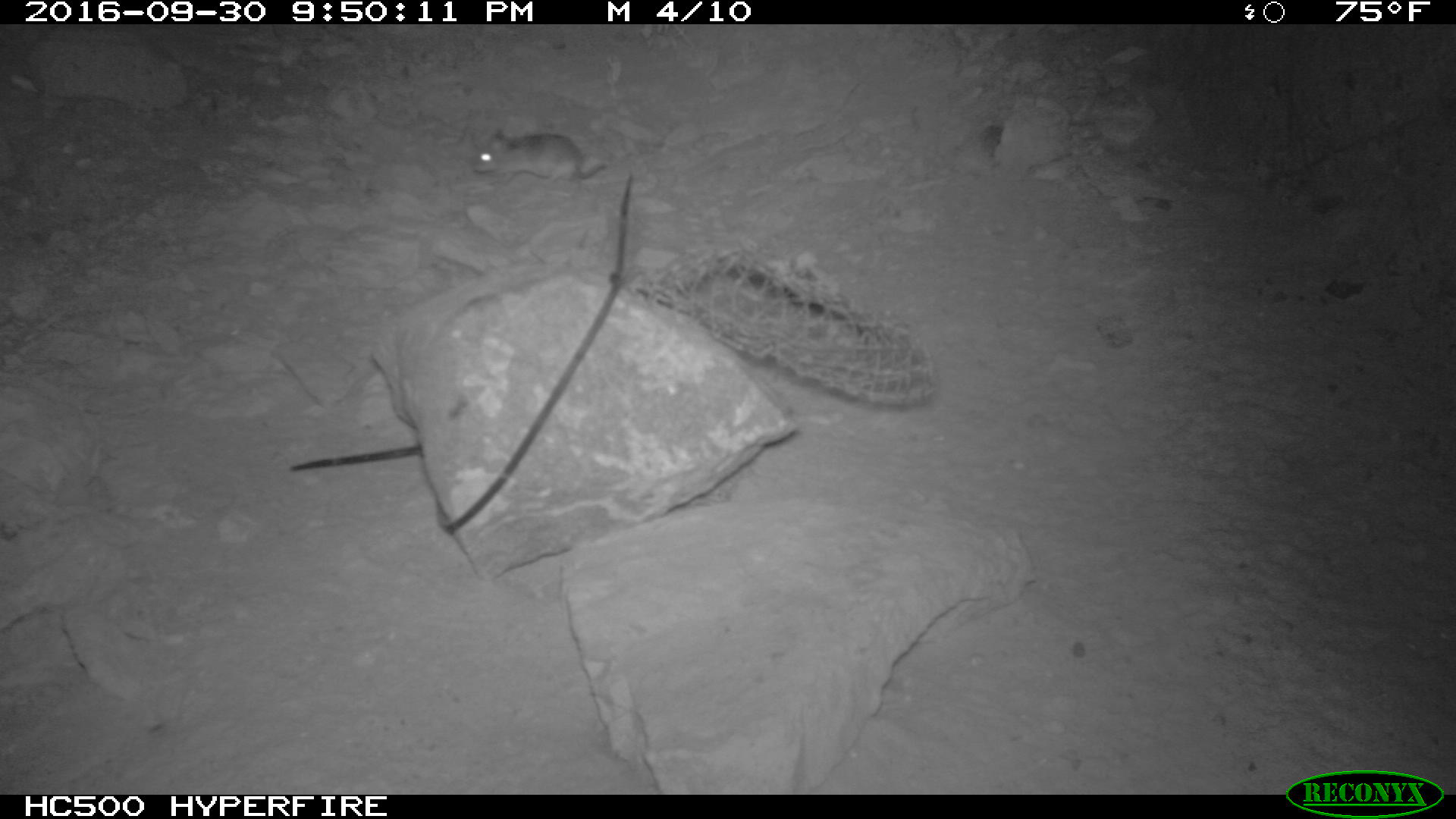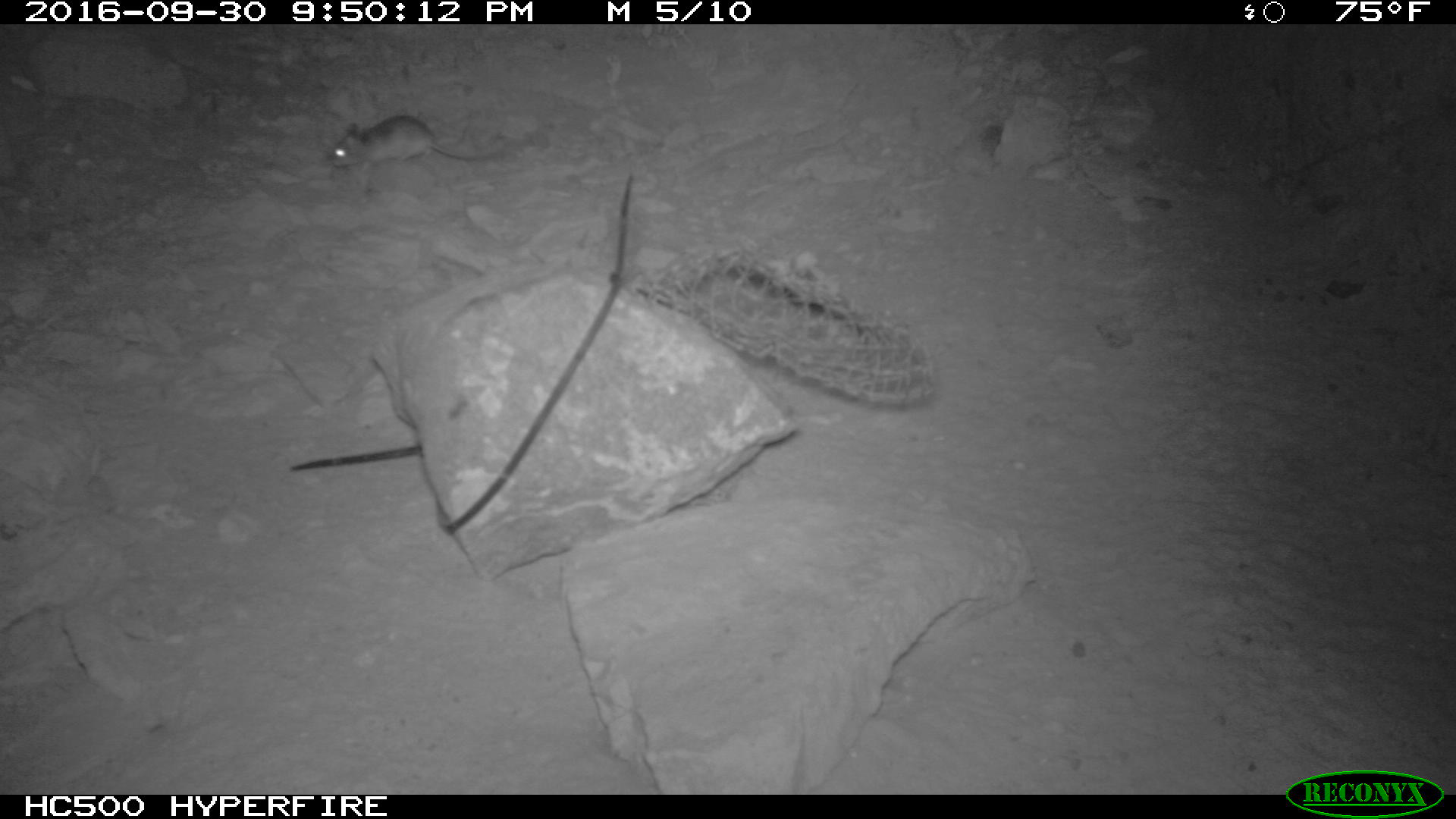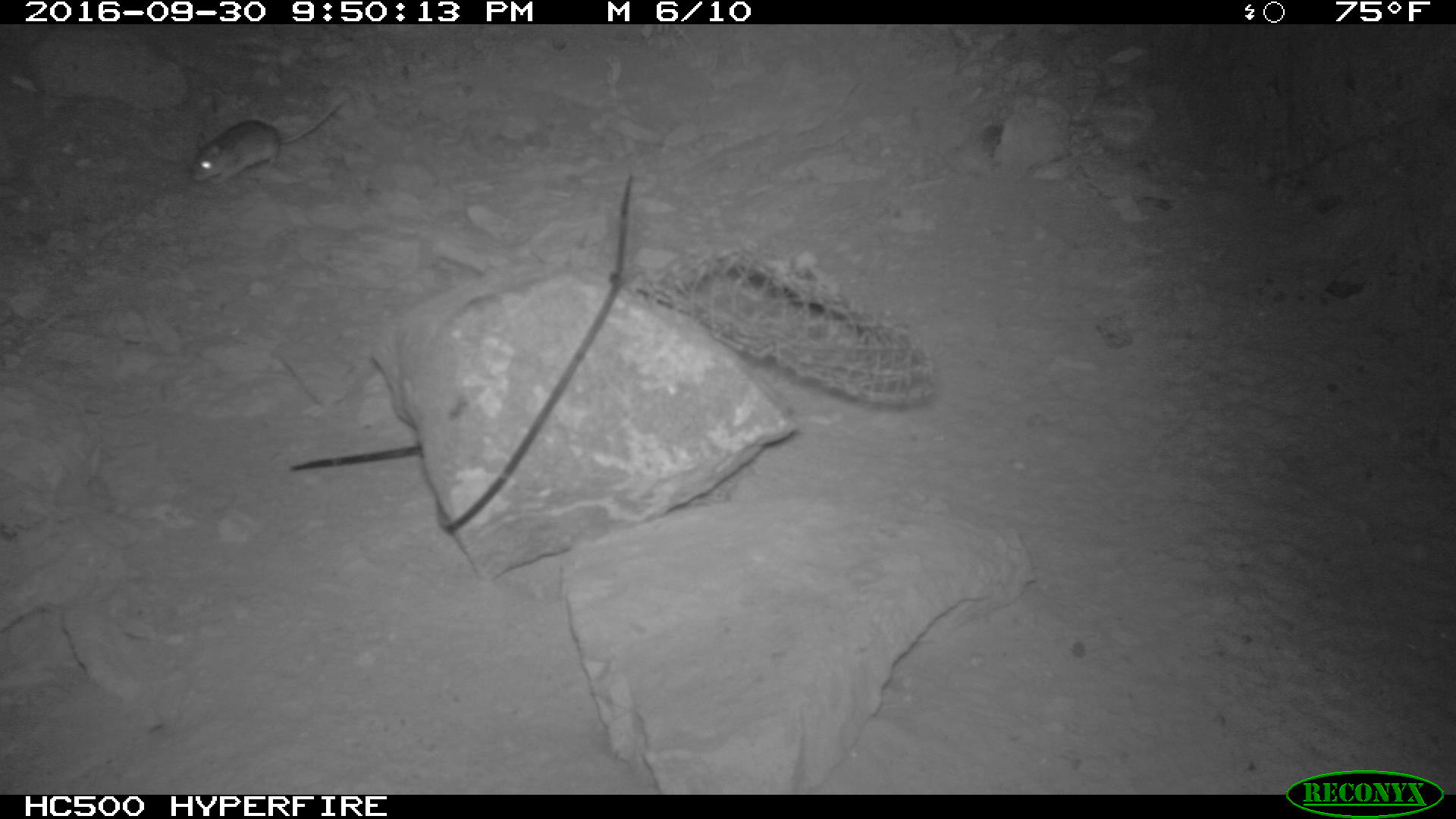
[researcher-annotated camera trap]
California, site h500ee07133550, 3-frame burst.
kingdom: Animalia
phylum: Chordata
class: Mammalia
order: Rodentia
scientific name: Rodentia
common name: rodent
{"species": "rodent (Rodentia)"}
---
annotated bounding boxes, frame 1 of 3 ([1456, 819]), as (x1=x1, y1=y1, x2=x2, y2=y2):
rodent: (x1=474, y1=127, x2=610, y2=183)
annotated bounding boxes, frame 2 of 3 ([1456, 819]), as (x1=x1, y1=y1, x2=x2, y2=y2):
rodent: (x1=324, y1=112, x2=503, y2=171)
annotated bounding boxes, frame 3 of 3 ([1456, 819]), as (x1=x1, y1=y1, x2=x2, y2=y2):
rodent: (x1=190, y1=97, x2=340, y2=184)